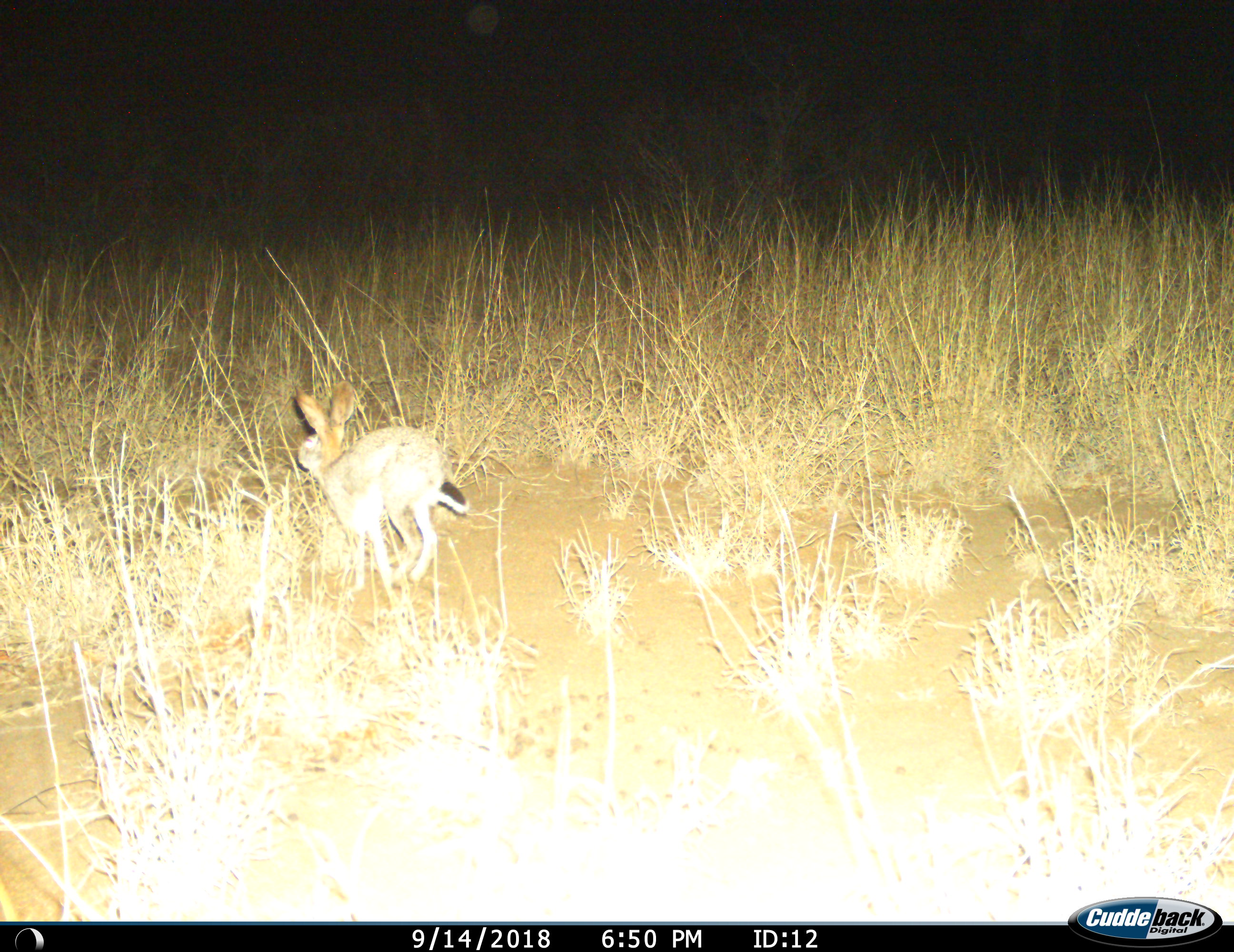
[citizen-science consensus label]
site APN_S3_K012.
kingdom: Animalia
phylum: Chordata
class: Mammalia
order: Lagomorpha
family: Leporidae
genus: Lepus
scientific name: Lepus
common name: hare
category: hareunknown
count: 1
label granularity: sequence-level